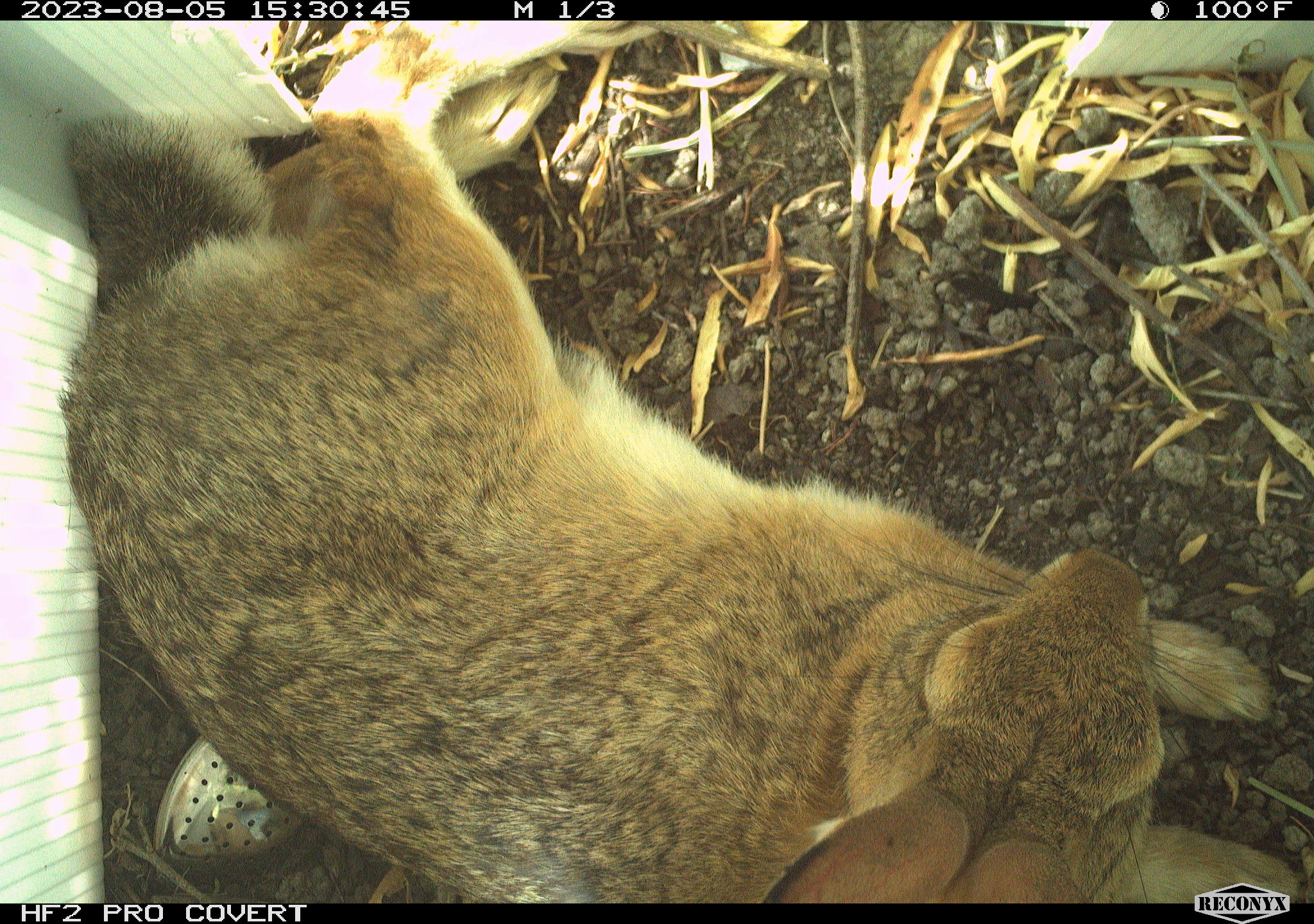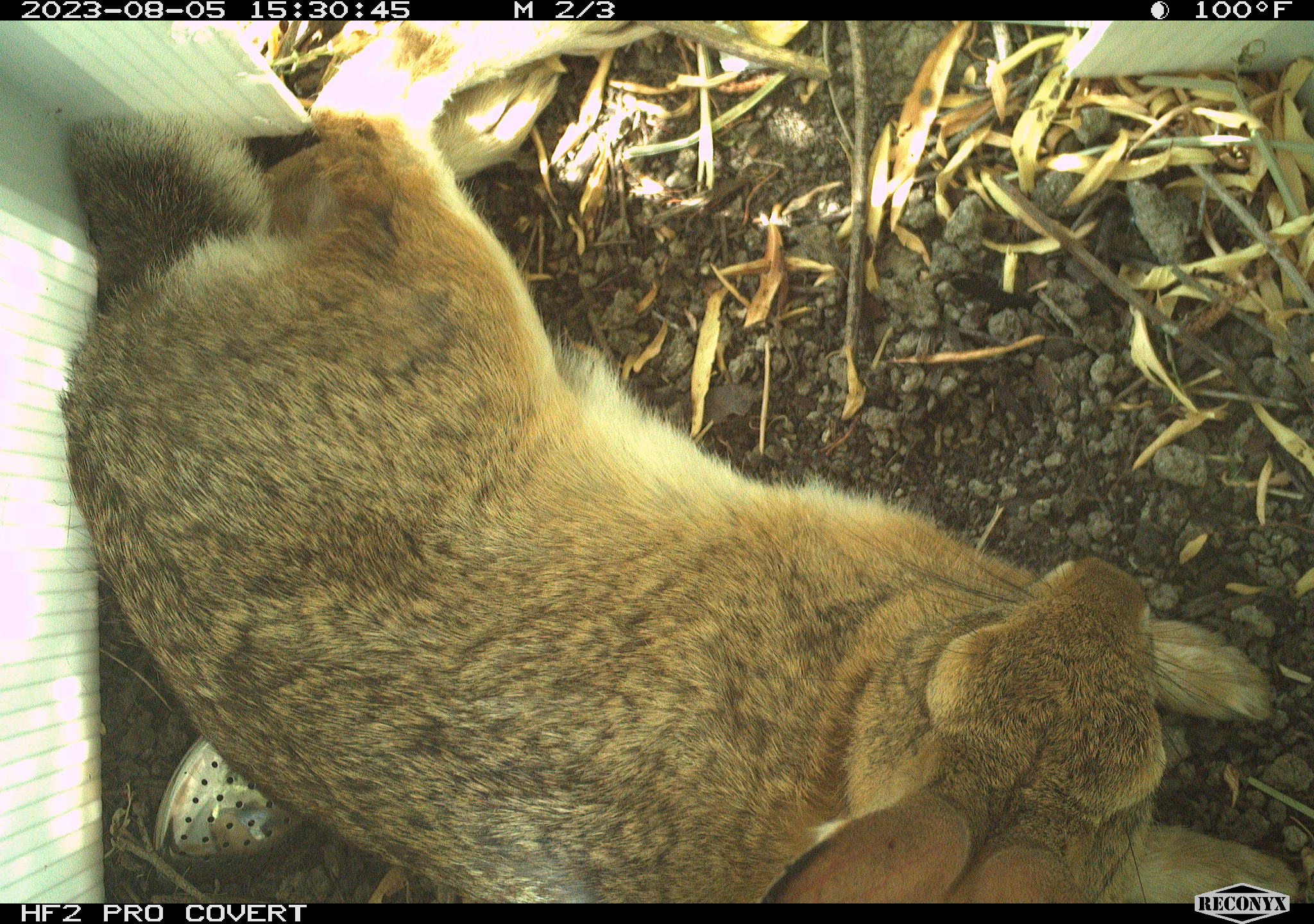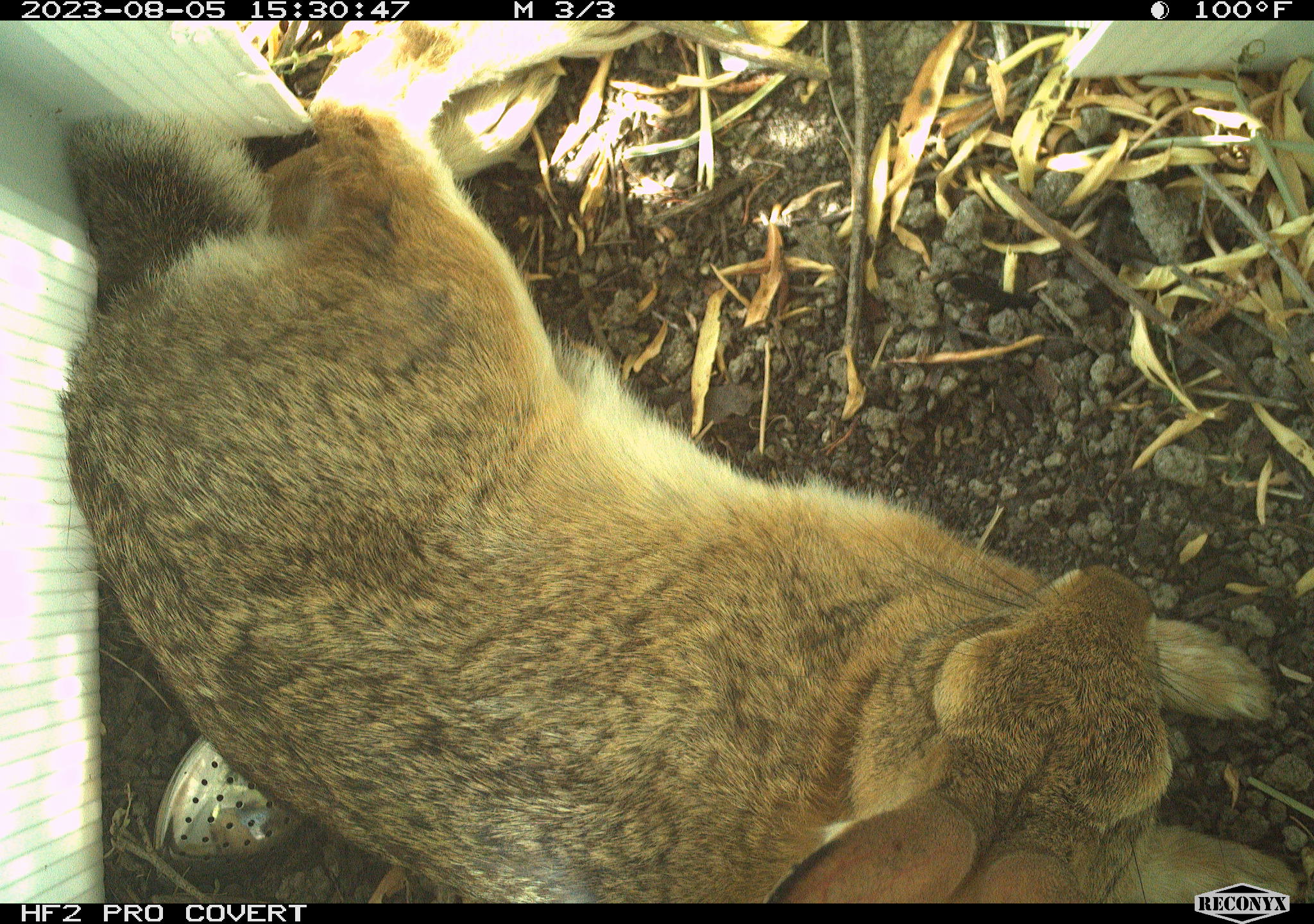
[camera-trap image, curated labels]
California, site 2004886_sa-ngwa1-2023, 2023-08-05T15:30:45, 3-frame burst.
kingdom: Animalia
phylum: Chordata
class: Mammalia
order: Lagomorpha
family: Leporidae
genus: Sylvilagus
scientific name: Sylvilagus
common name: cottontail rabbits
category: sylvilagus species